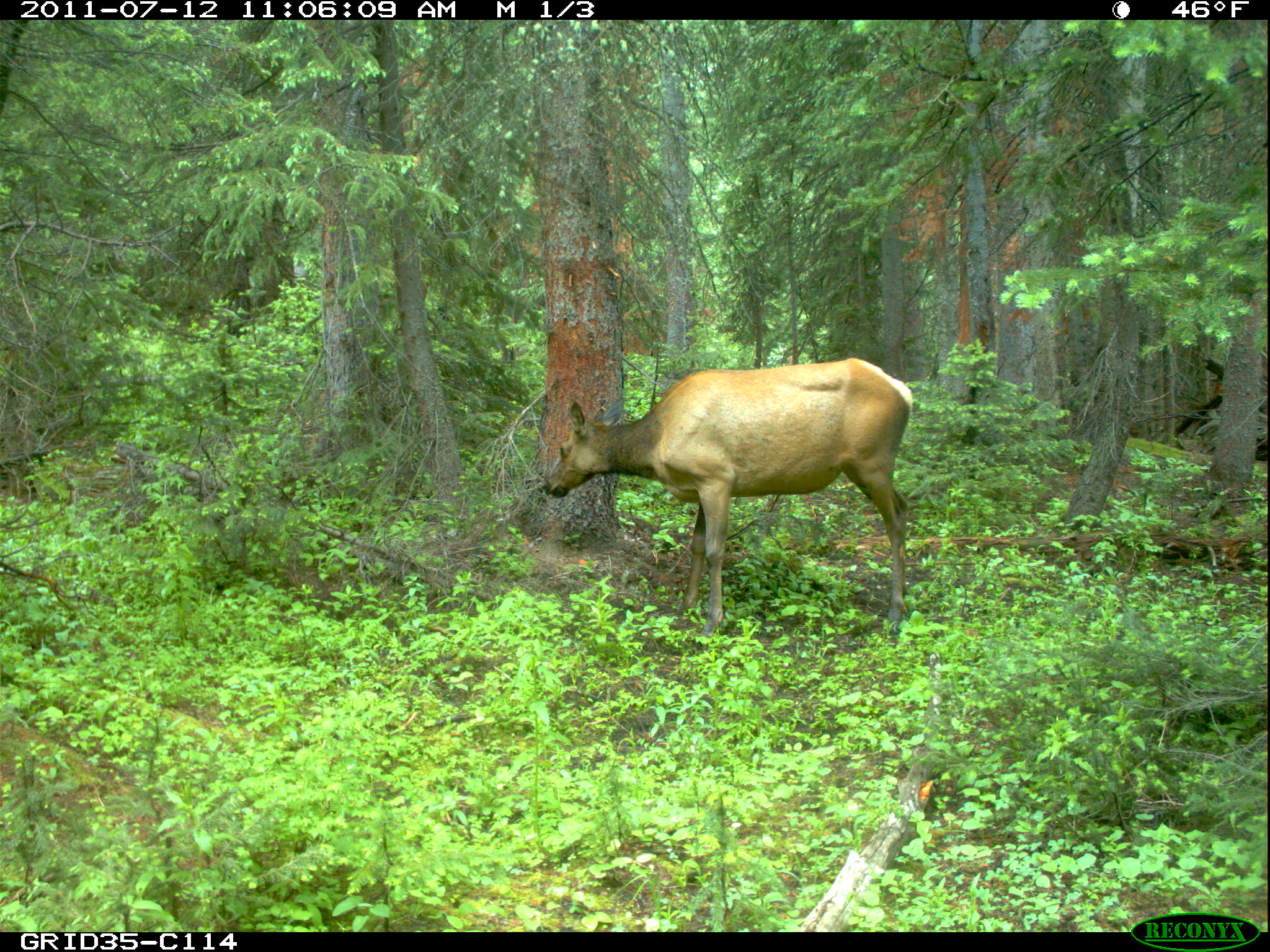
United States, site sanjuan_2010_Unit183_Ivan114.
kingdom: Animalia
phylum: Chordata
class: Mammalia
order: Artiodactyla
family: Cervidae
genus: Cervus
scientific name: Cervus elaphus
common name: red deer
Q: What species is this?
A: Cervus elaphus (red deer).